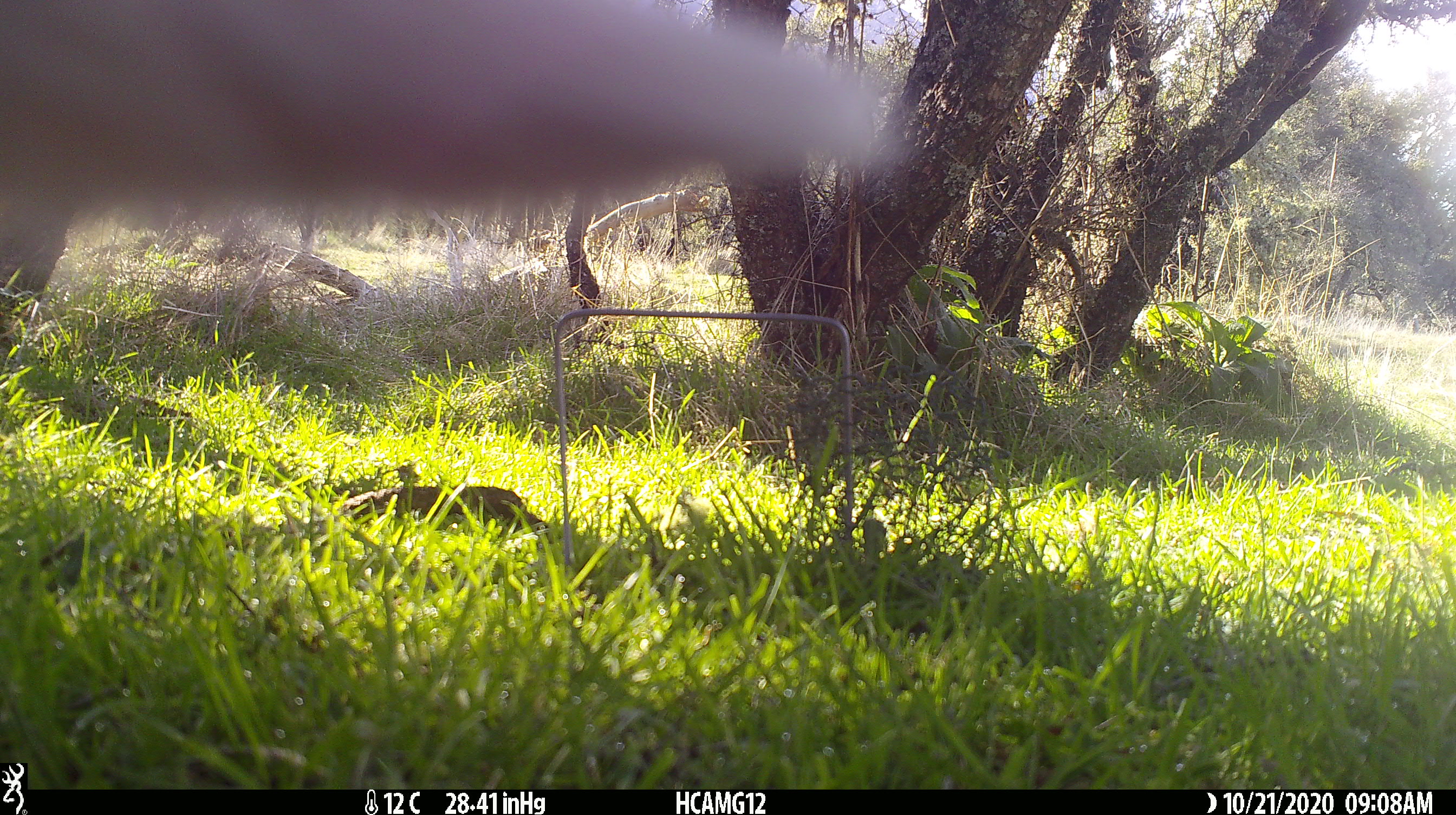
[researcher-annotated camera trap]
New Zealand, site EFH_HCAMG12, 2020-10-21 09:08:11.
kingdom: Animalia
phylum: Chordata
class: Mammalia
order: Artiodactyla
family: Bovidae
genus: Ovis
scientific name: Ovis aries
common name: domestic sheep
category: sheep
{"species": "sheep (domestic sheep) (Ovis aries)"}